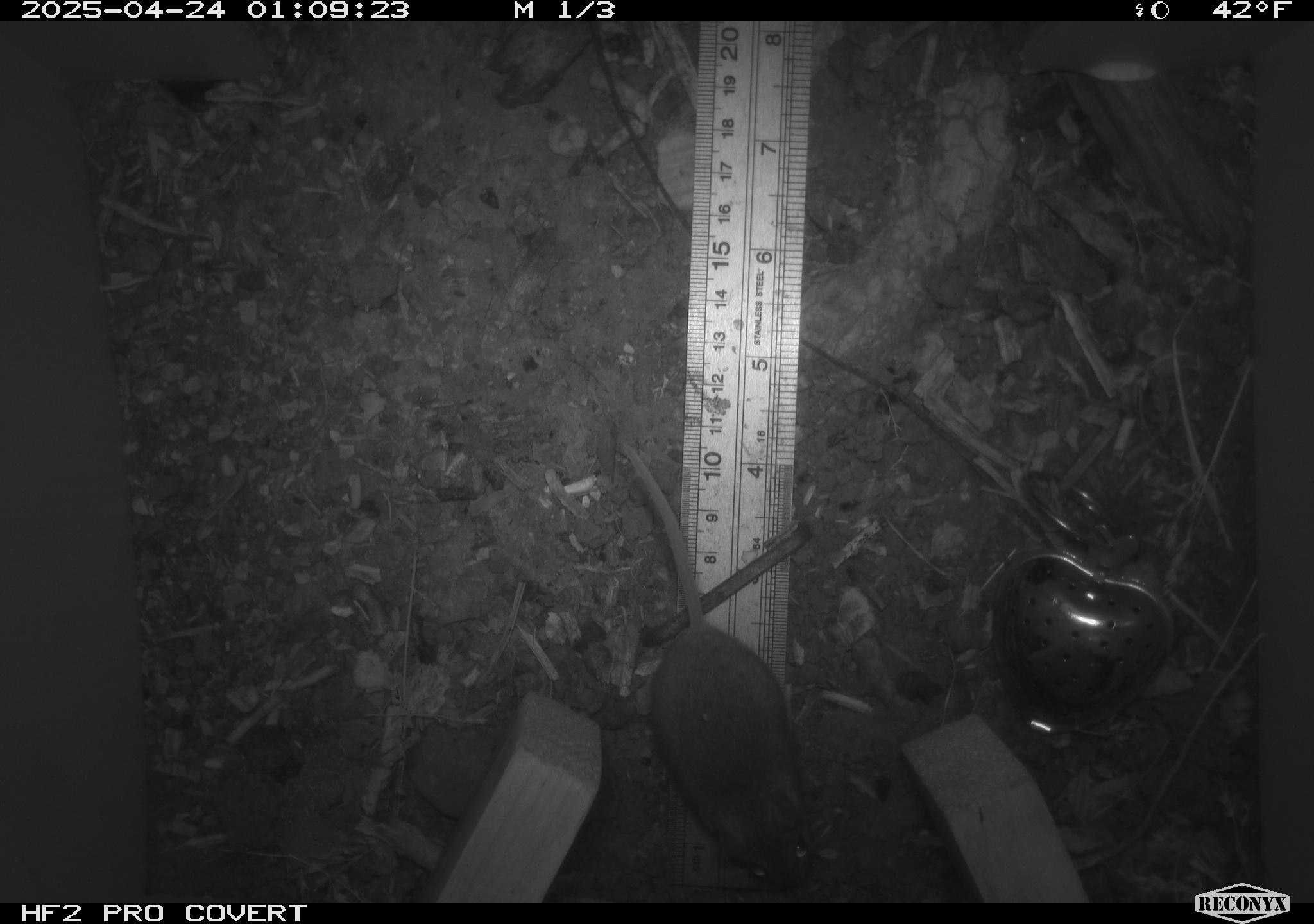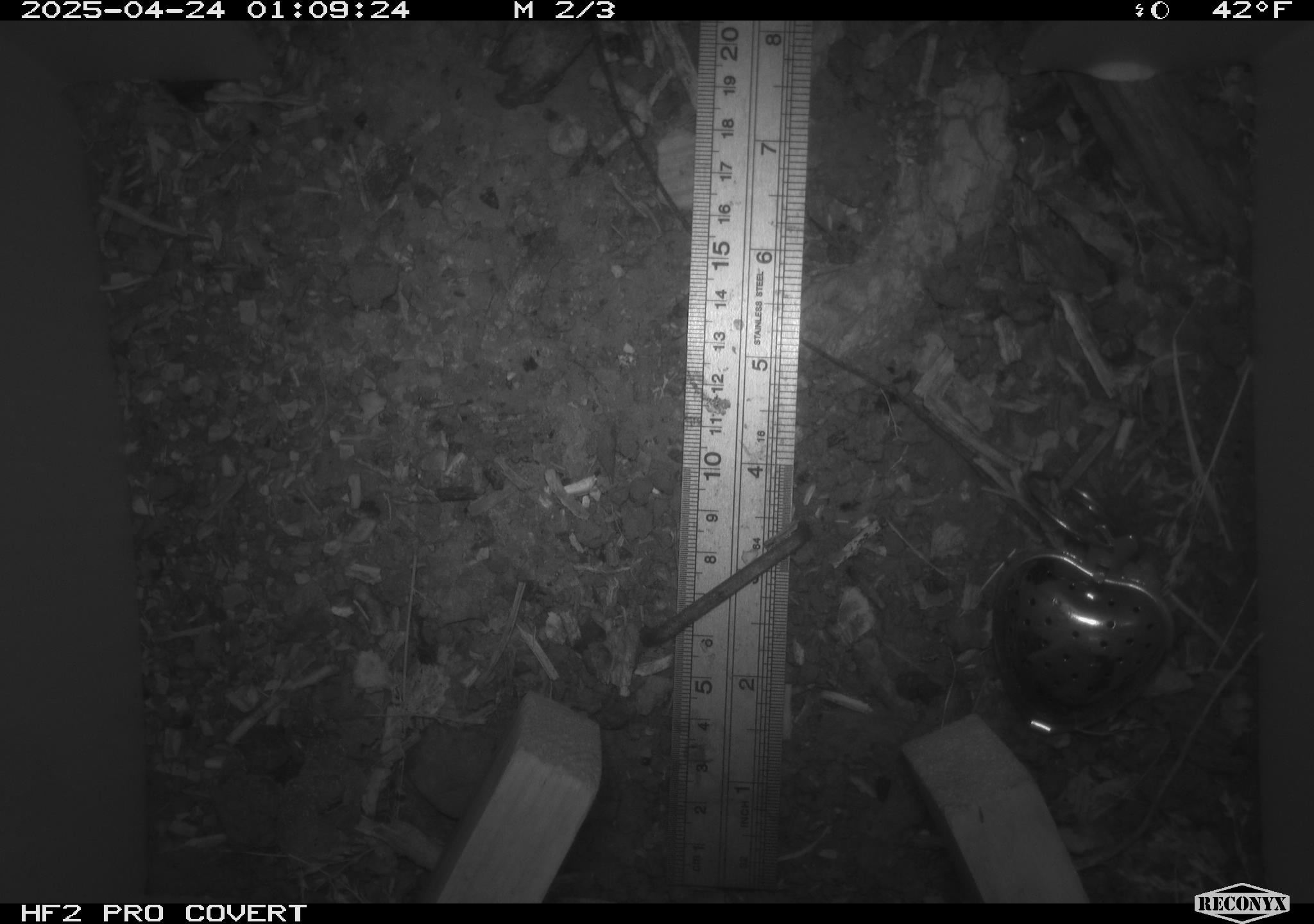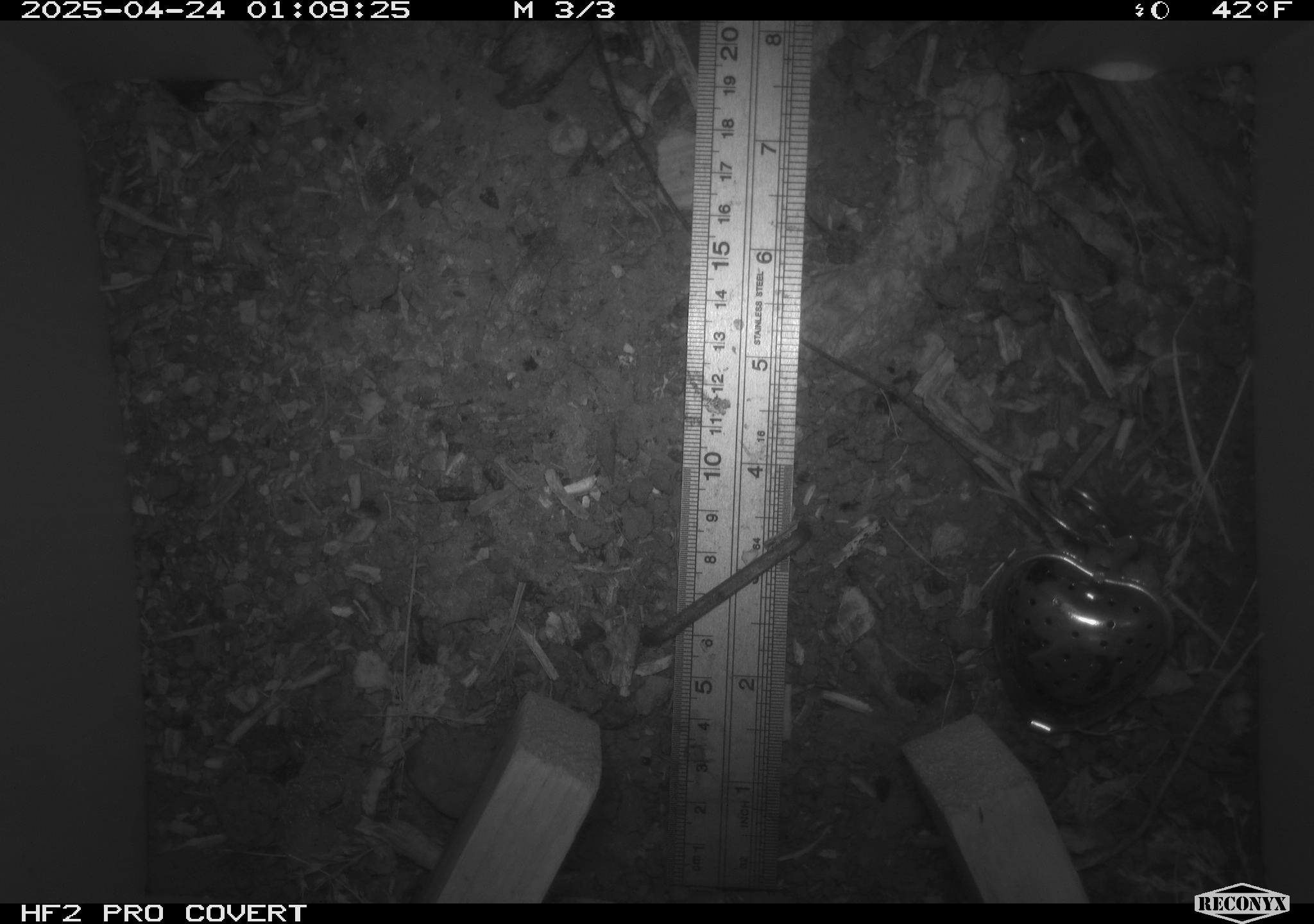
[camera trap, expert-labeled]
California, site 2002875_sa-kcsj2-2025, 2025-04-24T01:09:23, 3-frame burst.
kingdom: Animalia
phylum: Chordata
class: Mammalia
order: Rodentia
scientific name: Rodentia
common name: rodent